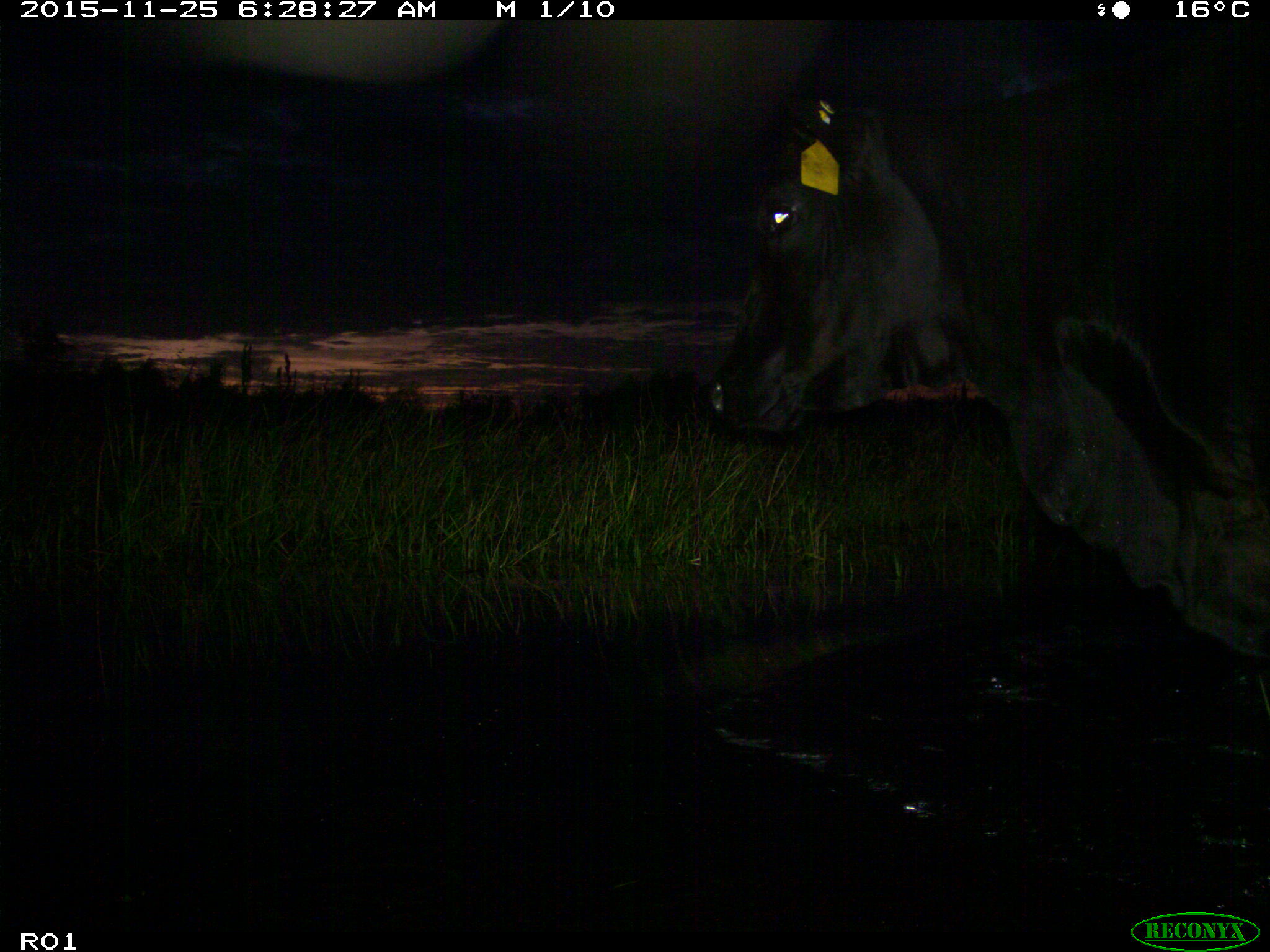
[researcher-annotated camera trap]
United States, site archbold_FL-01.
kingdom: Animalia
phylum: Chordata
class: Mammalia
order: Artiodactyla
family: Bovidae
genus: Bos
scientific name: Bos taurus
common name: domestic cow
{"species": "Bos taurus (domestic cow)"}